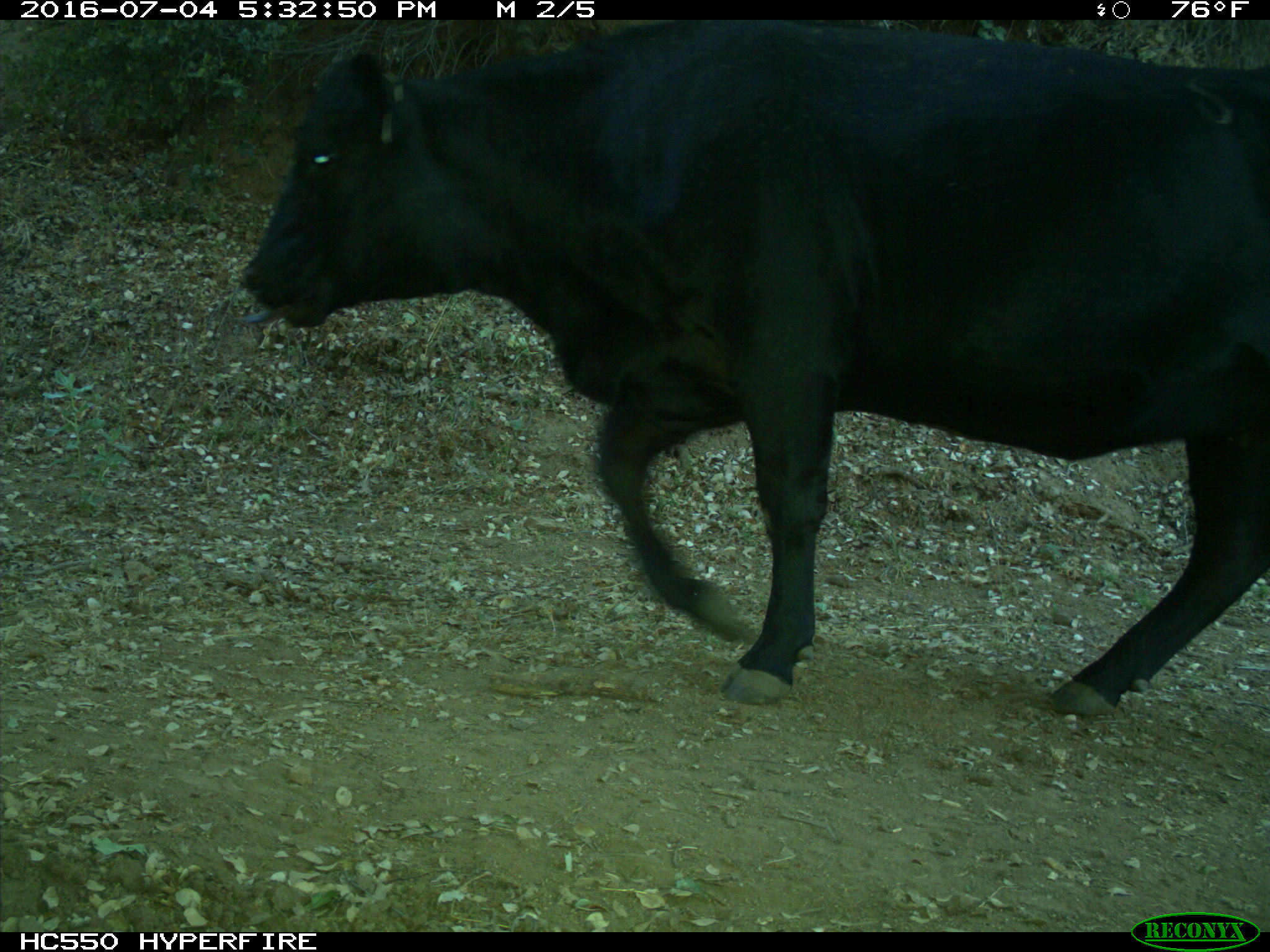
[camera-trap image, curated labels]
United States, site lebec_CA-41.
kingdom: Animalia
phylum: Chordata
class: Mammalia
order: Artiodactyla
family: Bovidae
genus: Bos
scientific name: Bos taurus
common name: domestic cow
Bos taurus (domestic cow).